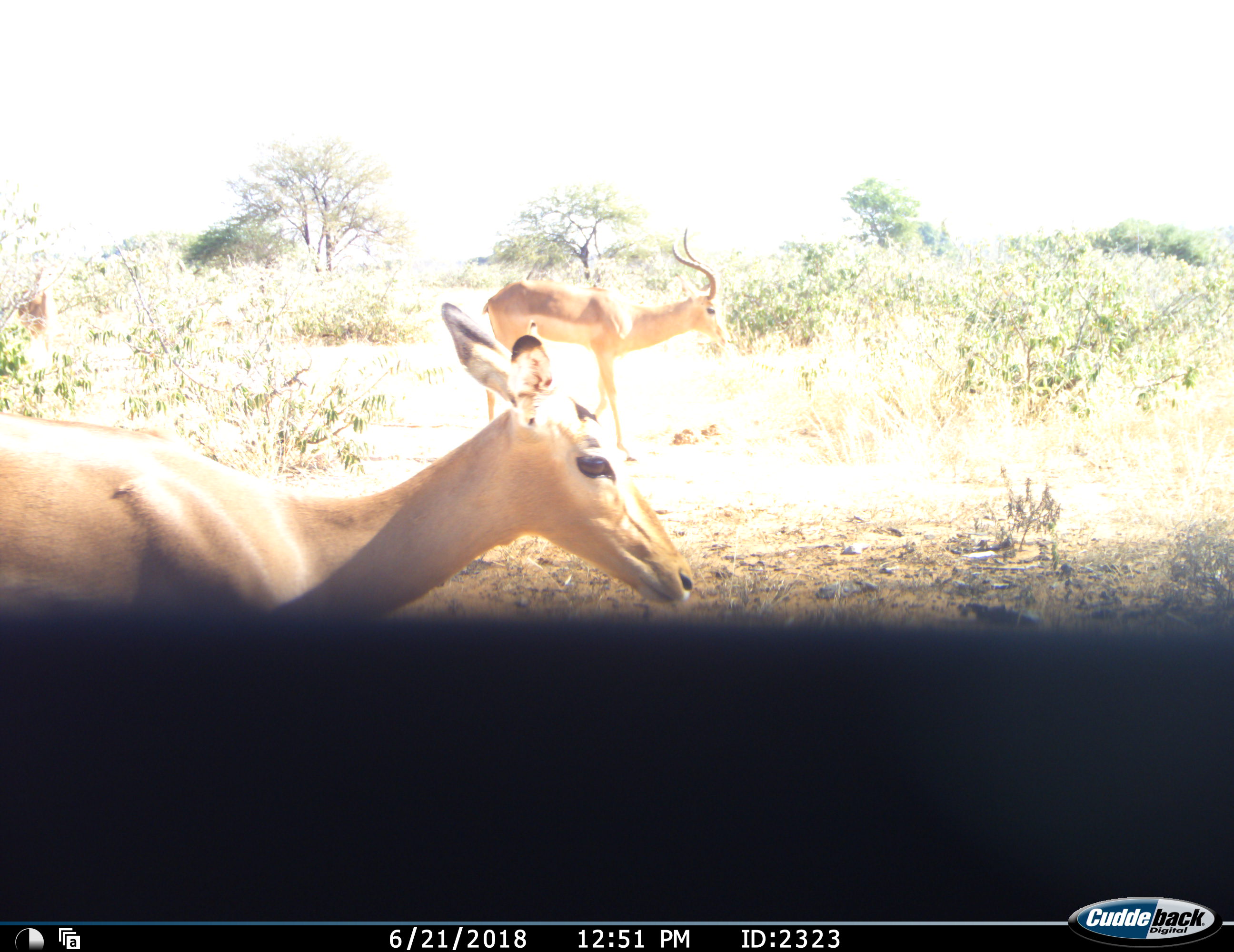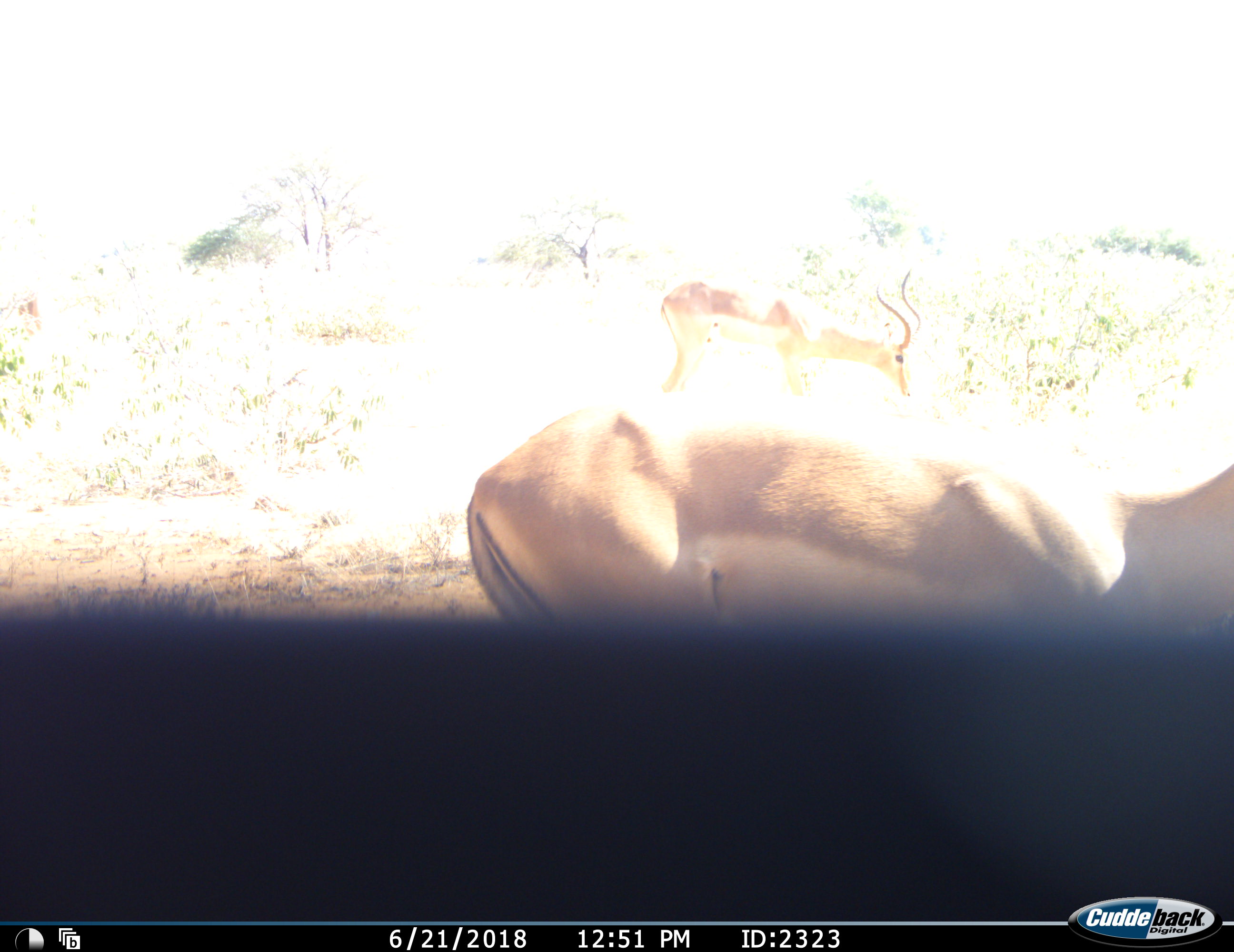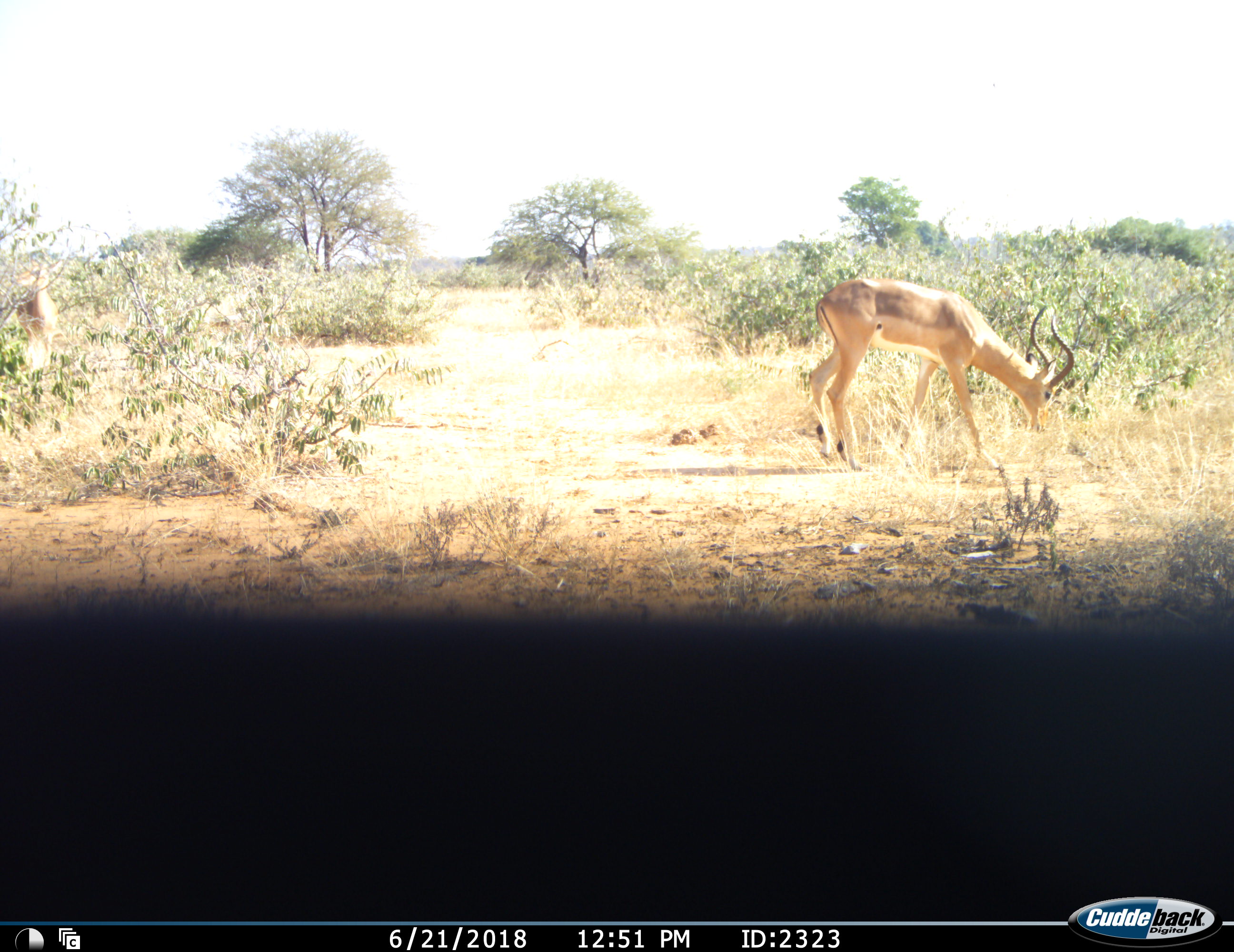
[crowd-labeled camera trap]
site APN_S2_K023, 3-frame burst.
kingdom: Animalia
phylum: Chordata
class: Mammalia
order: Artiodactyla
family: Bovidae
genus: Aepyceros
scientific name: Aepyceros melampus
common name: impala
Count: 2.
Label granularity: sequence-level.